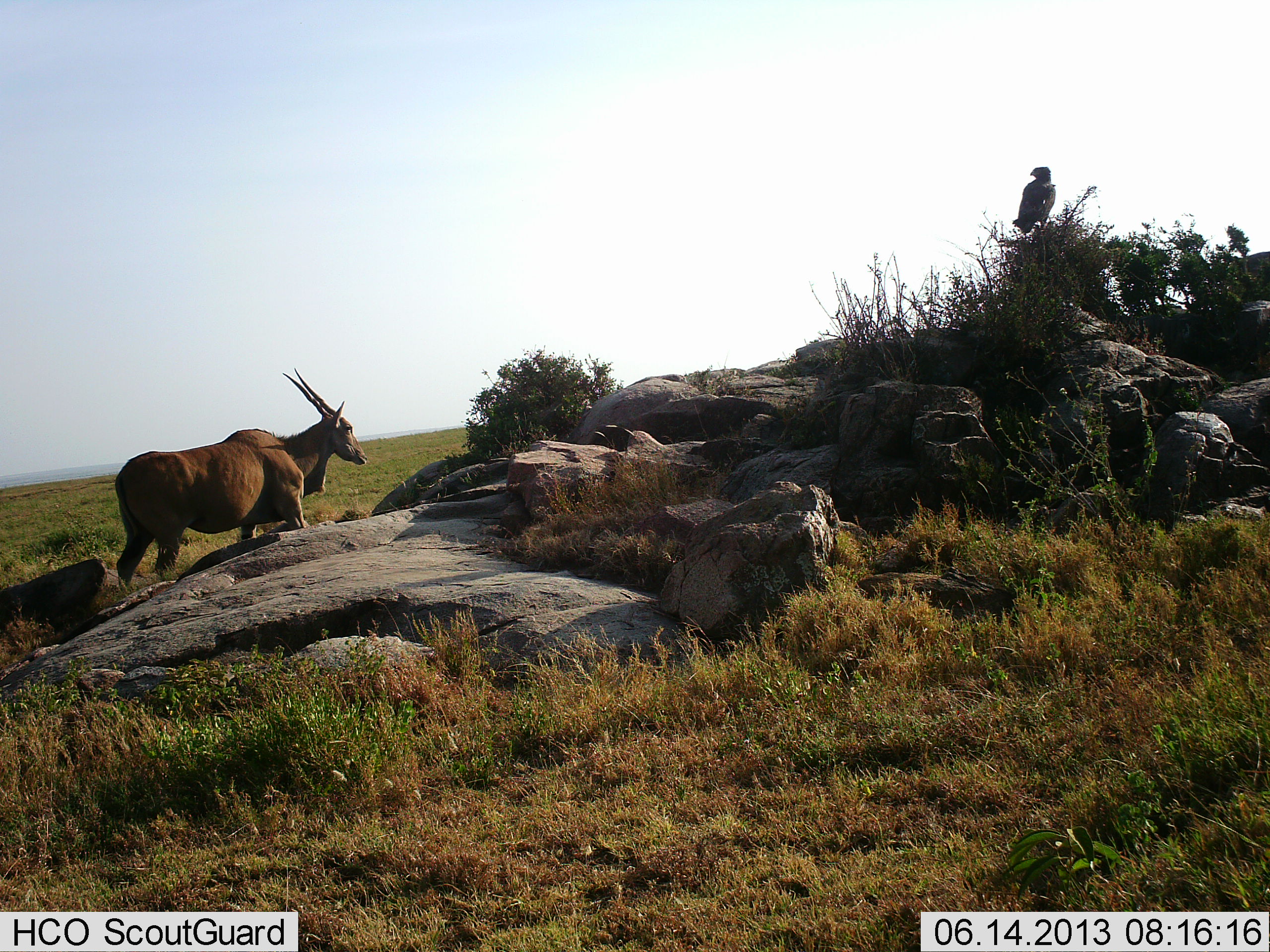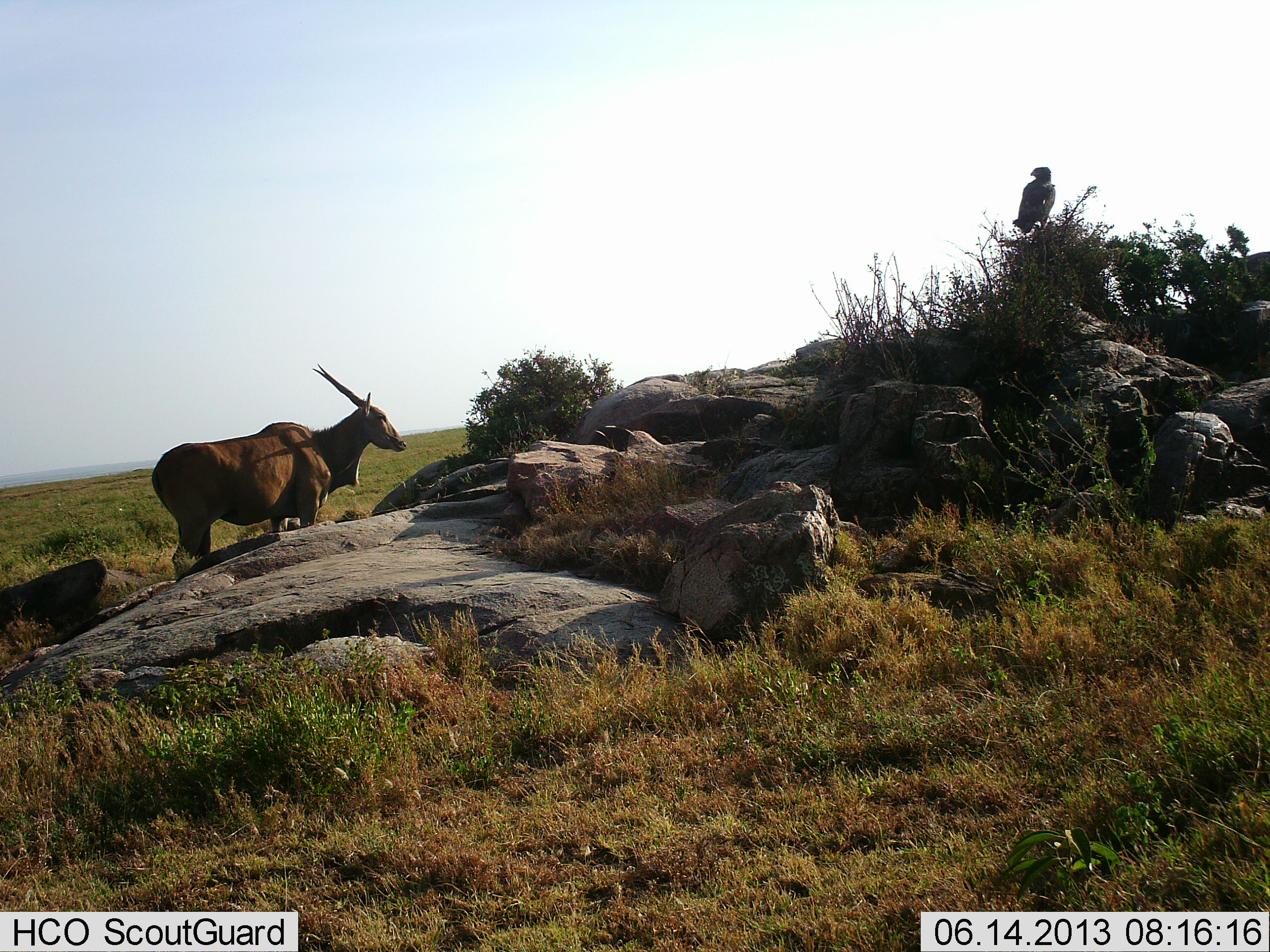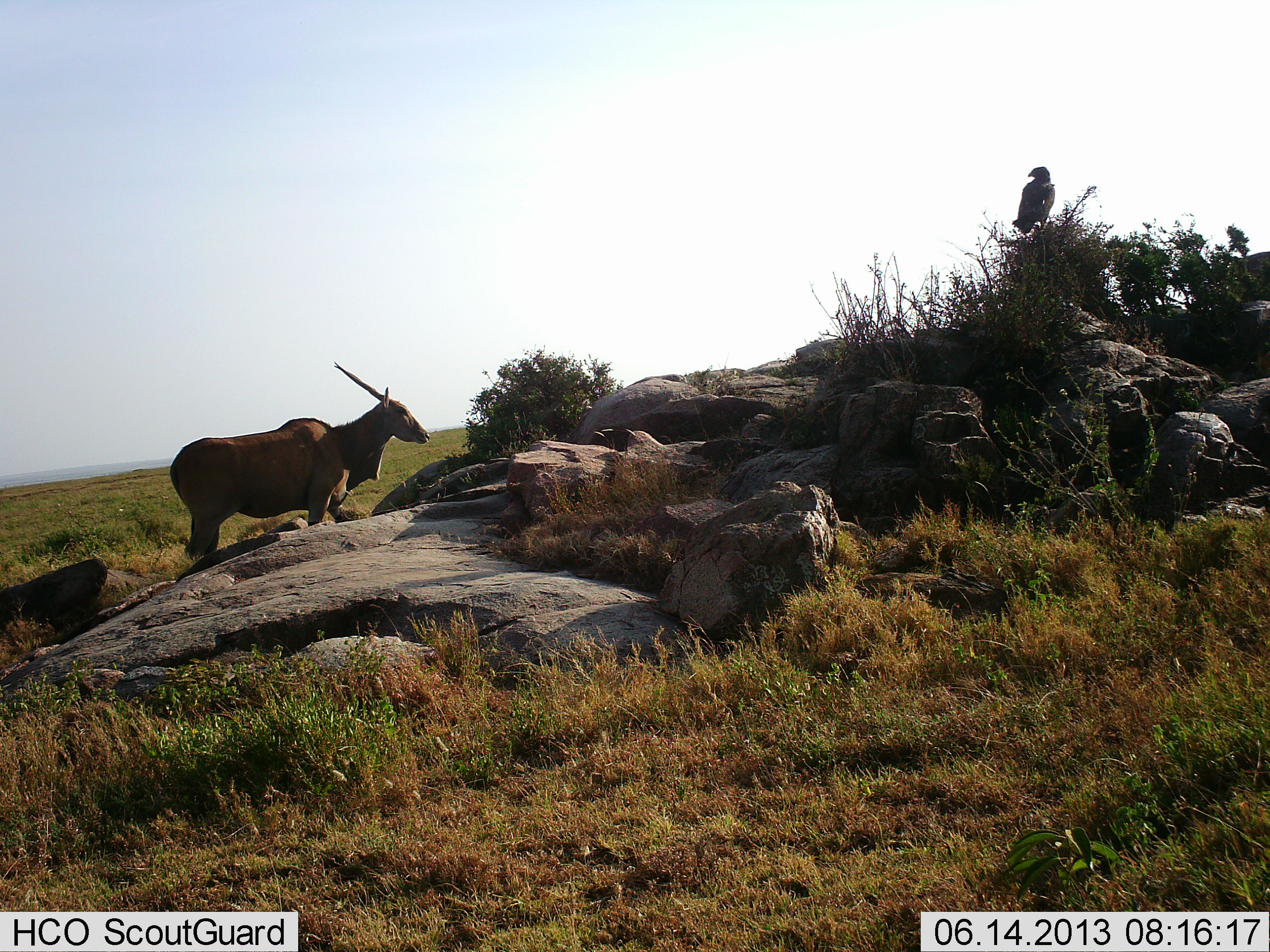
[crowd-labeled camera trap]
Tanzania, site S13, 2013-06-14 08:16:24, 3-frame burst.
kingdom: Animalia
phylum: Chordata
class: Mammalia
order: Artiodactyla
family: Bovidae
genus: Tragelaphus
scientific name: Tragelaphus oryx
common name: eland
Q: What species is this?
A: Eland (Tragelaphus oryx).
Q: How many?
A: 1.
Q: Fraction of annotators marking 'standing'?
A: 40%.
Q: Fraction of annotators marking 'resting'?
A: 0%.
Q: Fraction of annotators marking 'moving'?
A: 56%.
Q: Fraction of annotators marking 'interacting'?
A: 4%.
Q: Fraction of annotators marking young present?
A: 0%.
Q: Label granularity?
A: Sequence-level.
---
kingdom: Animalia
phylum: Chordata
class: Aves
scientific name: Aves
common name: bird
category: otherbird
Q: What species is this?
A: Otherbird (bird) (Aves).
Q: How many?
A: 1.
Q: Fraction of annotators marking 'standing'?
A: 81%.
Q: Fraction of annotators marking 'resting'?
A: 19%.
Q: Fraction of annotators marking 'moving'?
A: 0%.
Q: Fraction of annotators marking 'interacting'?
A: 0%.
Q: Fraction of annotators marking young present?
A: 0%.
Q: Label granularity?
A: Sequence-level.